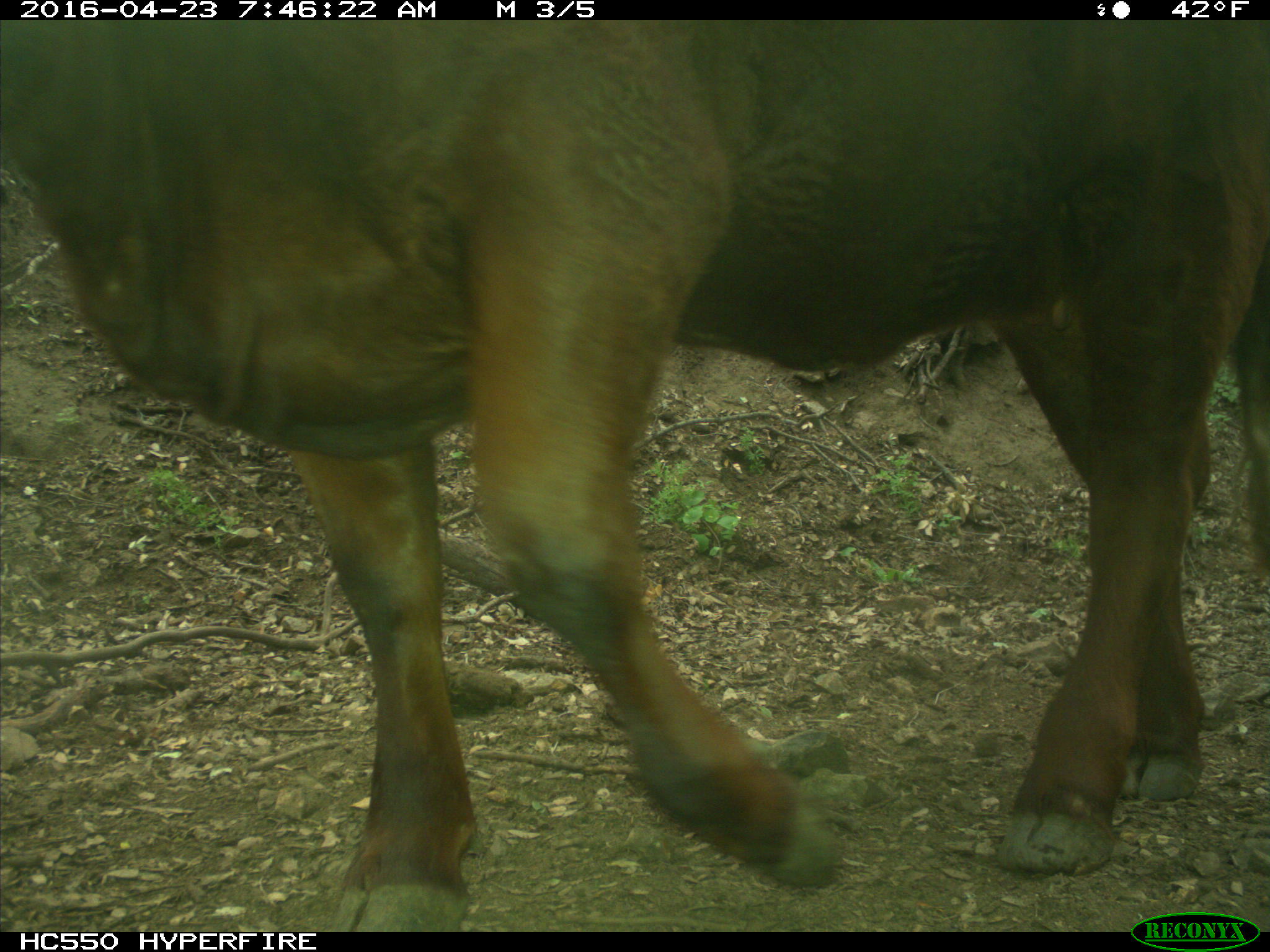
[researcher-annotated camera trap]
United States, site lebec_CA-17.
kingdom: Animalia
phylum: Chordata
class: Mammalia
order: Artiodactyla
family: Bovidae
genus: Bos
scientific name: Bos taurus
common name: domestic cow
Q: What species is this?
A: Bos taurus (domestic cow).